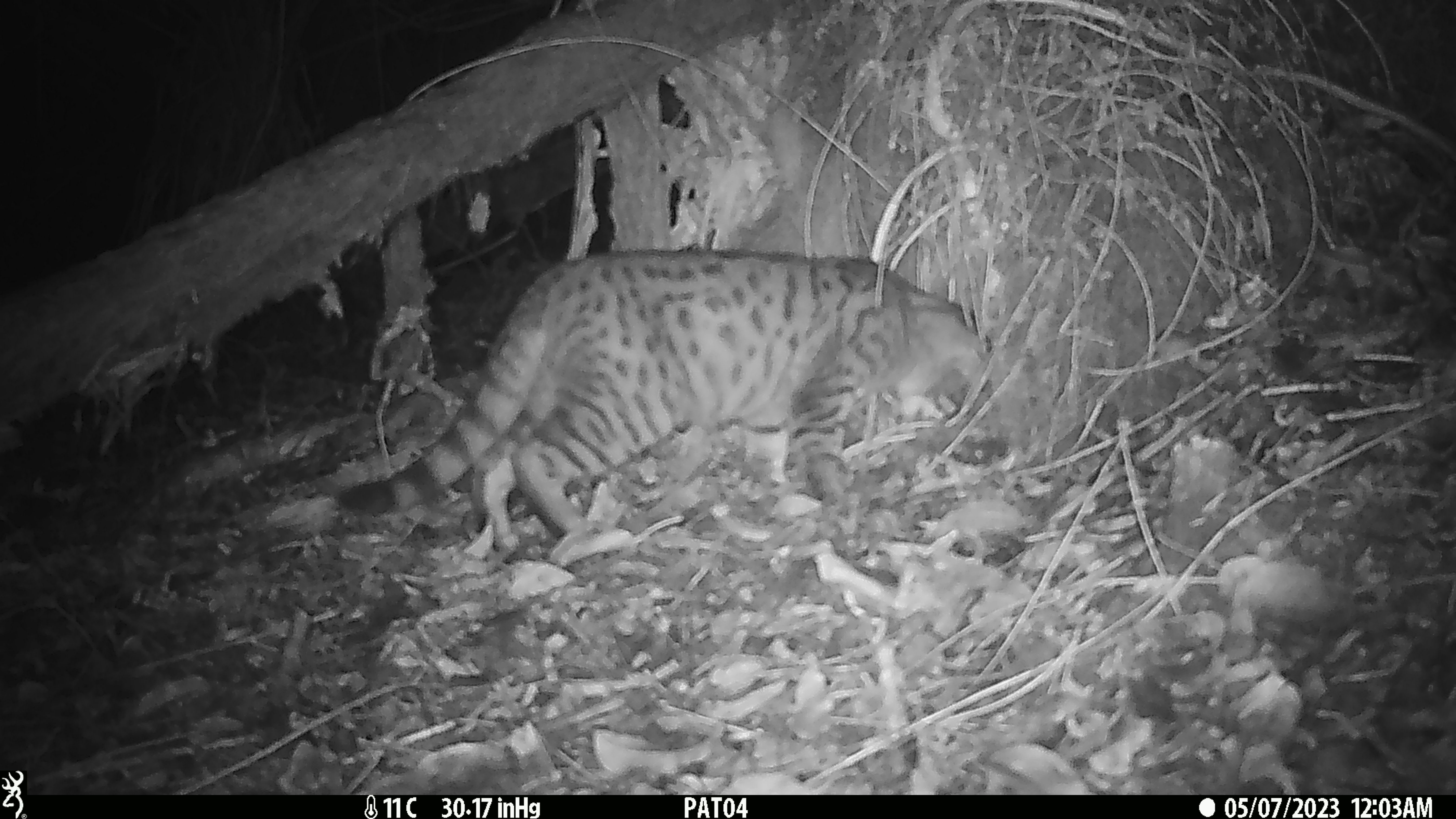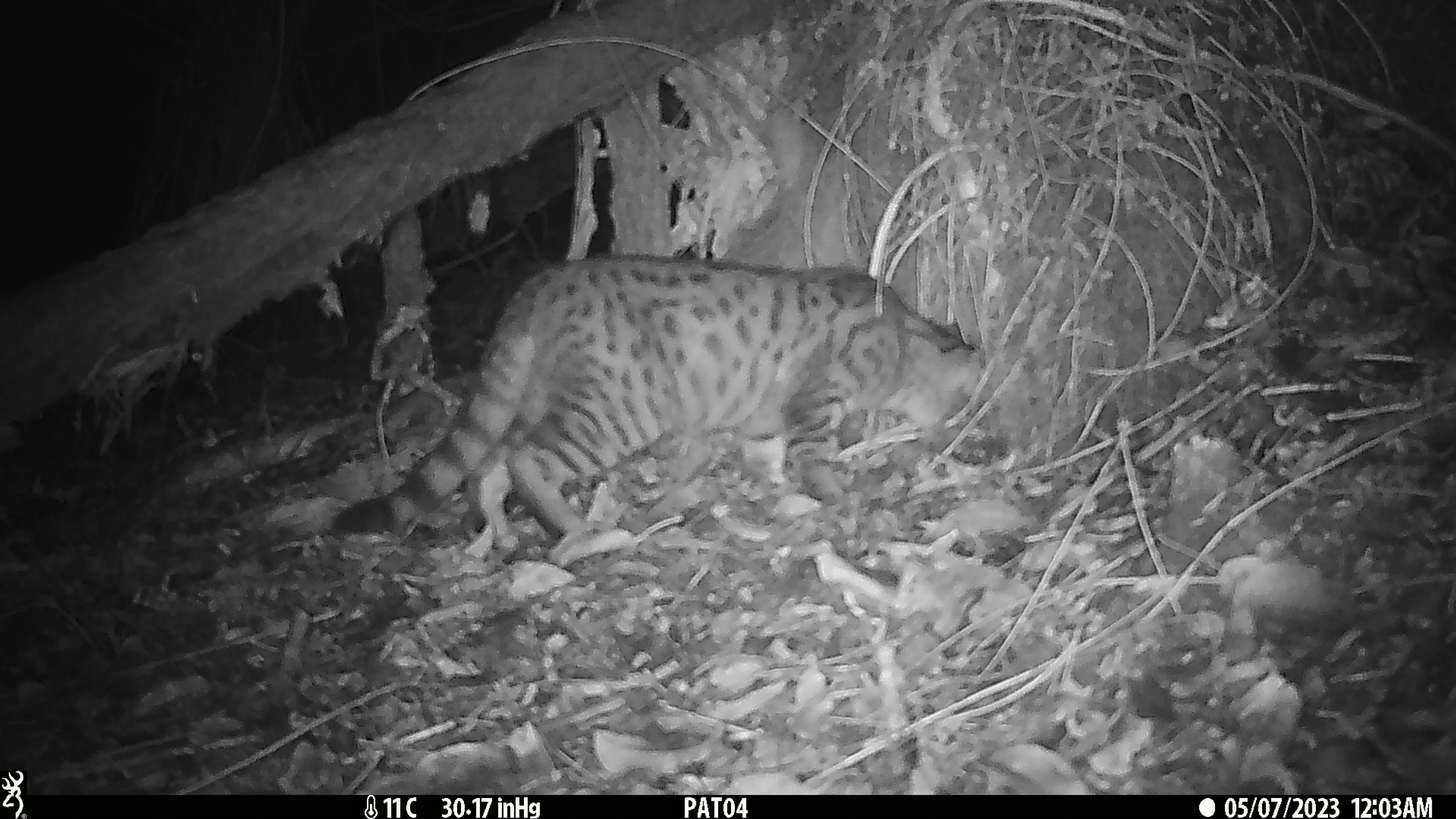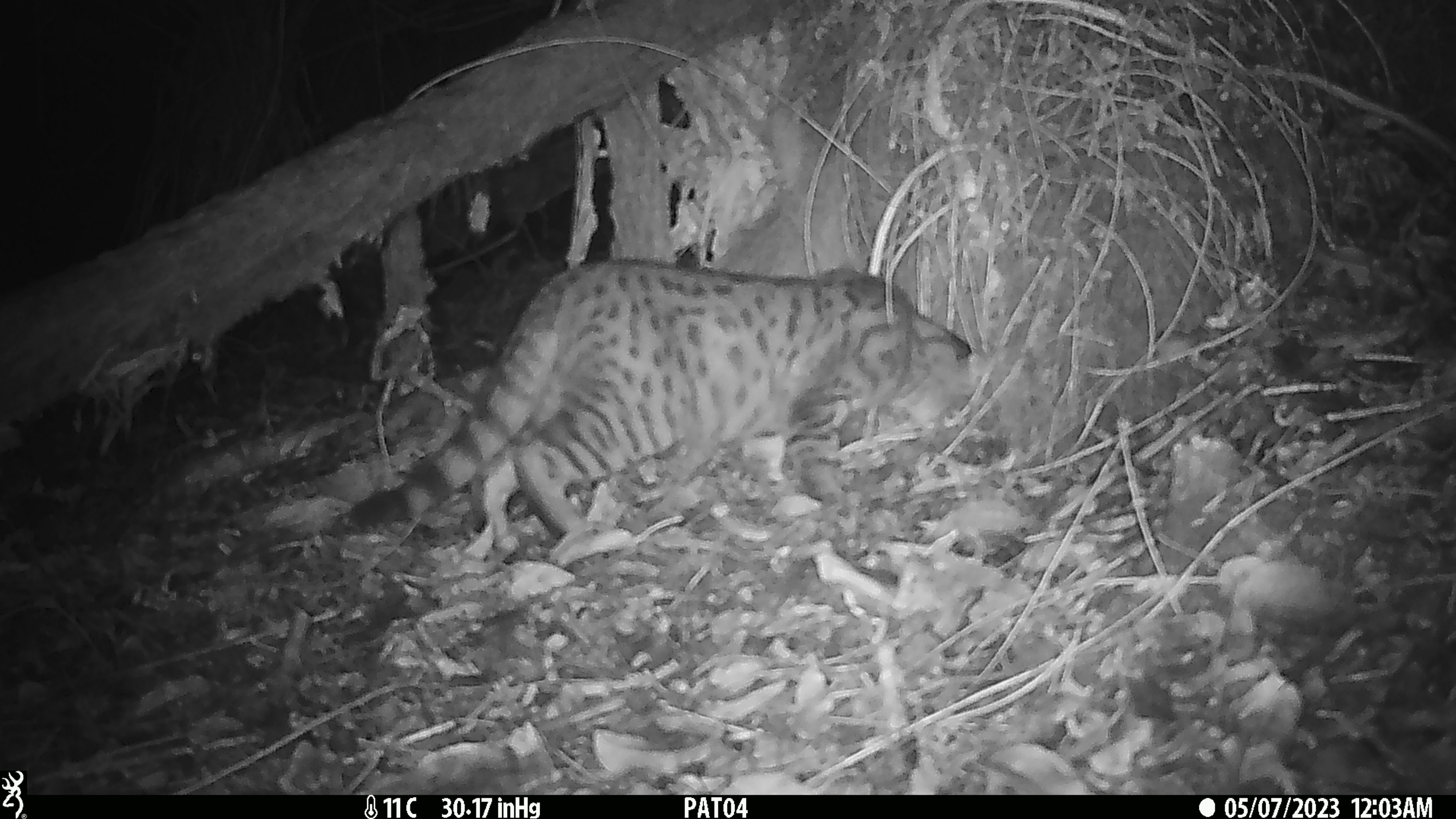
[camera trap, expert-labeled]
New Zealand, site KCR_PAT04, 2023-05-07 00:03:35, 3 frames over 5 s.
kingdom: Animalia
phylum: Chordata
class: Mammalia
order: Carnivora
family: Felidae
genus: Felis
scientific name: Felis catus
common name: domestic cat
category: cat